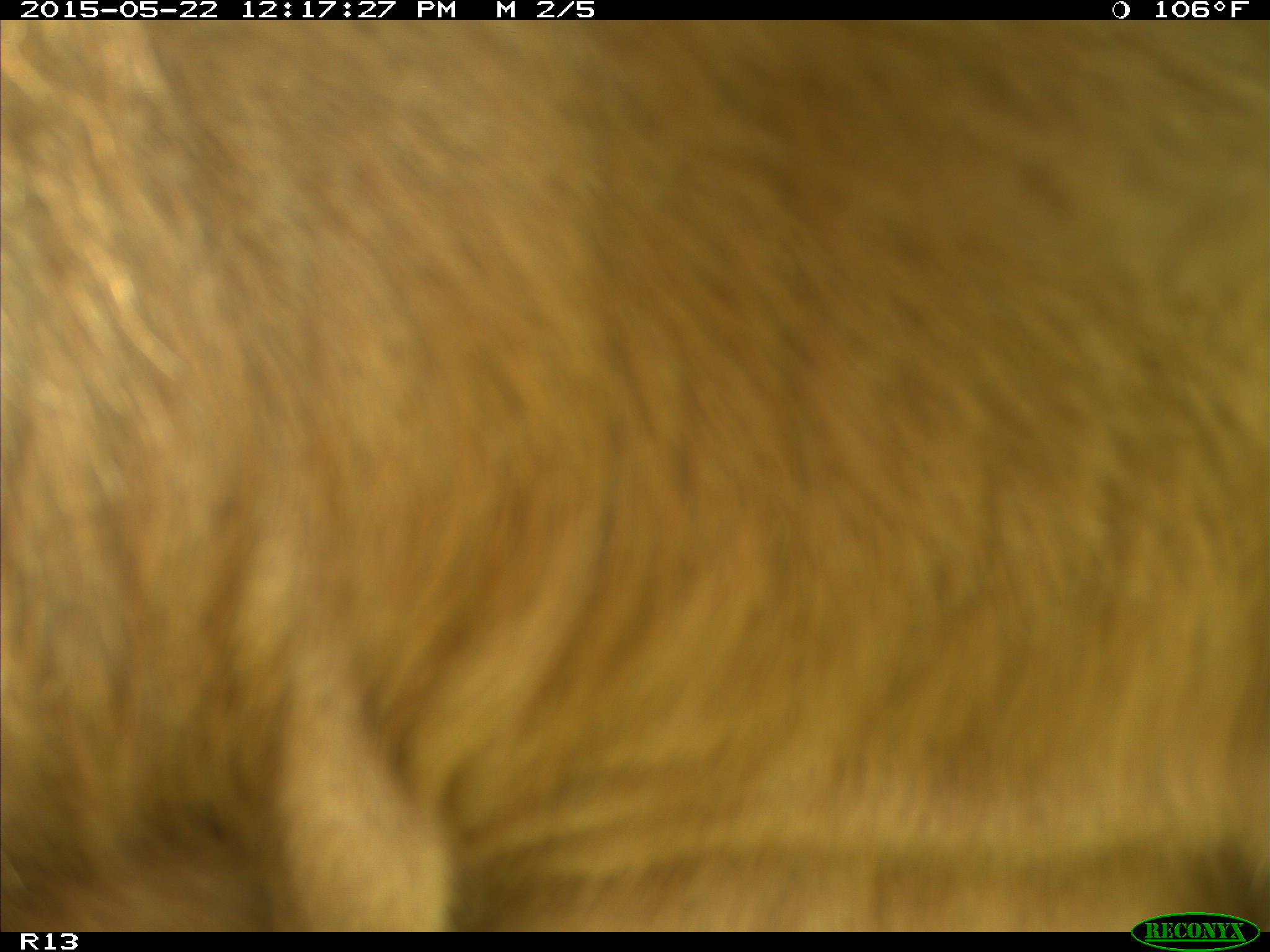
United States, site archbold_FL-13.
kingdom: Animalia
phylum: Chordata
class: Mammalia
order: Artiodactyla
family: Bovidae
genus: Bos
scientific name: Bos taurus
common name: domestic cow